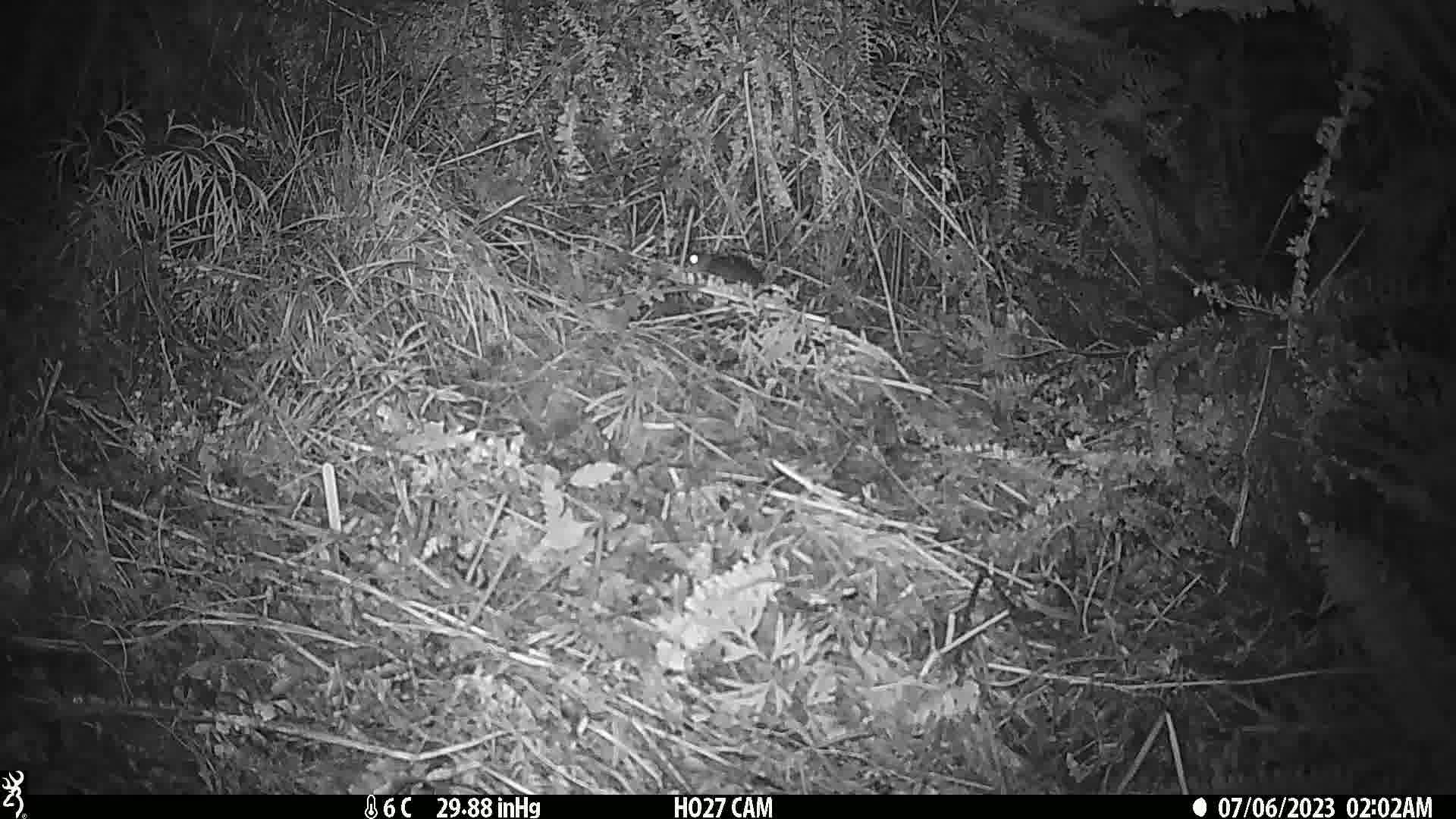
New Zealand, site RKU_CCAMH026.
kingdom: Animalia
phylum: Chordata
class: Mammalia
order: Rodentia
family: Muridae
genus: Rattus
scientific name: Rattus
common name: rat